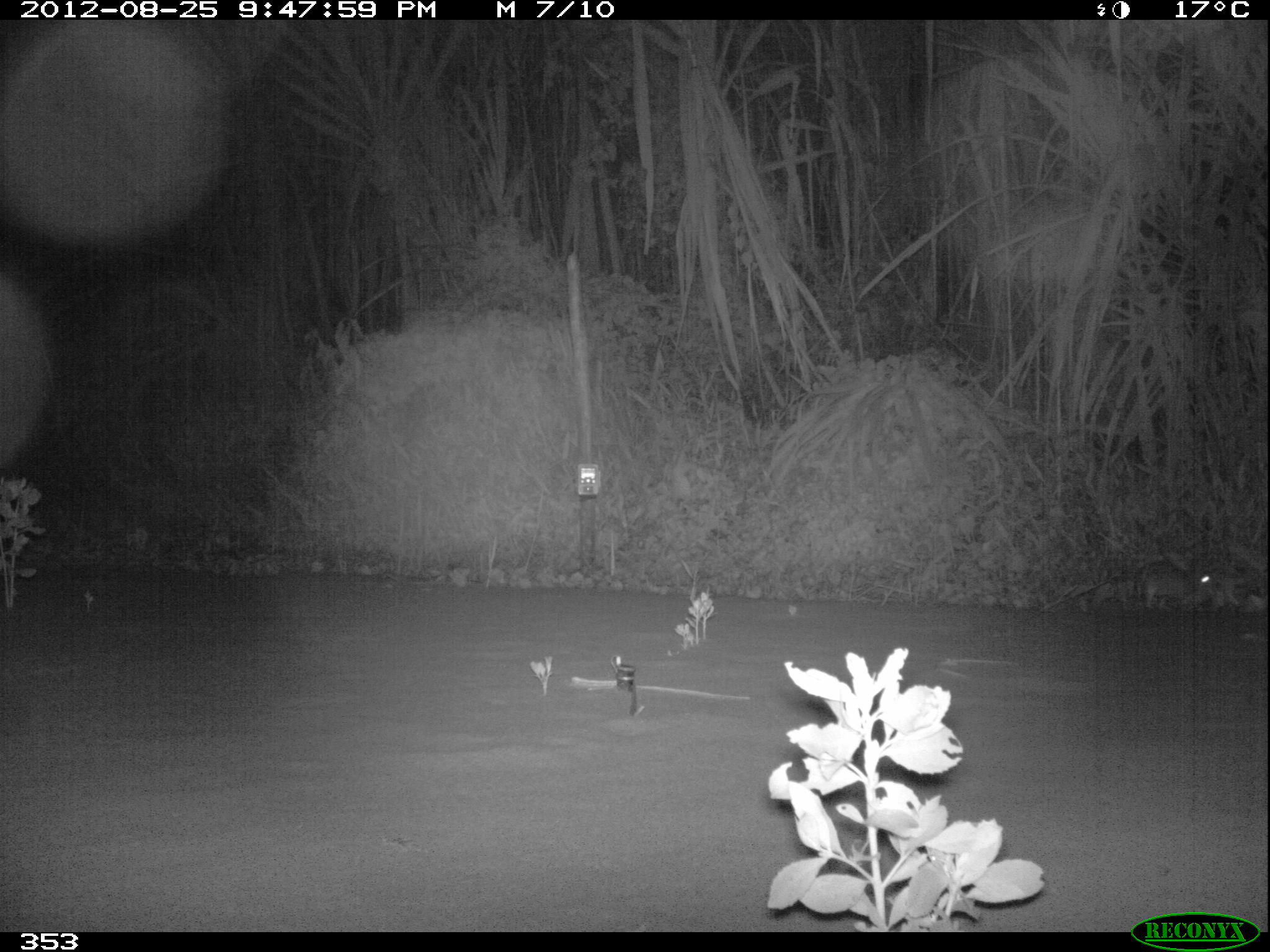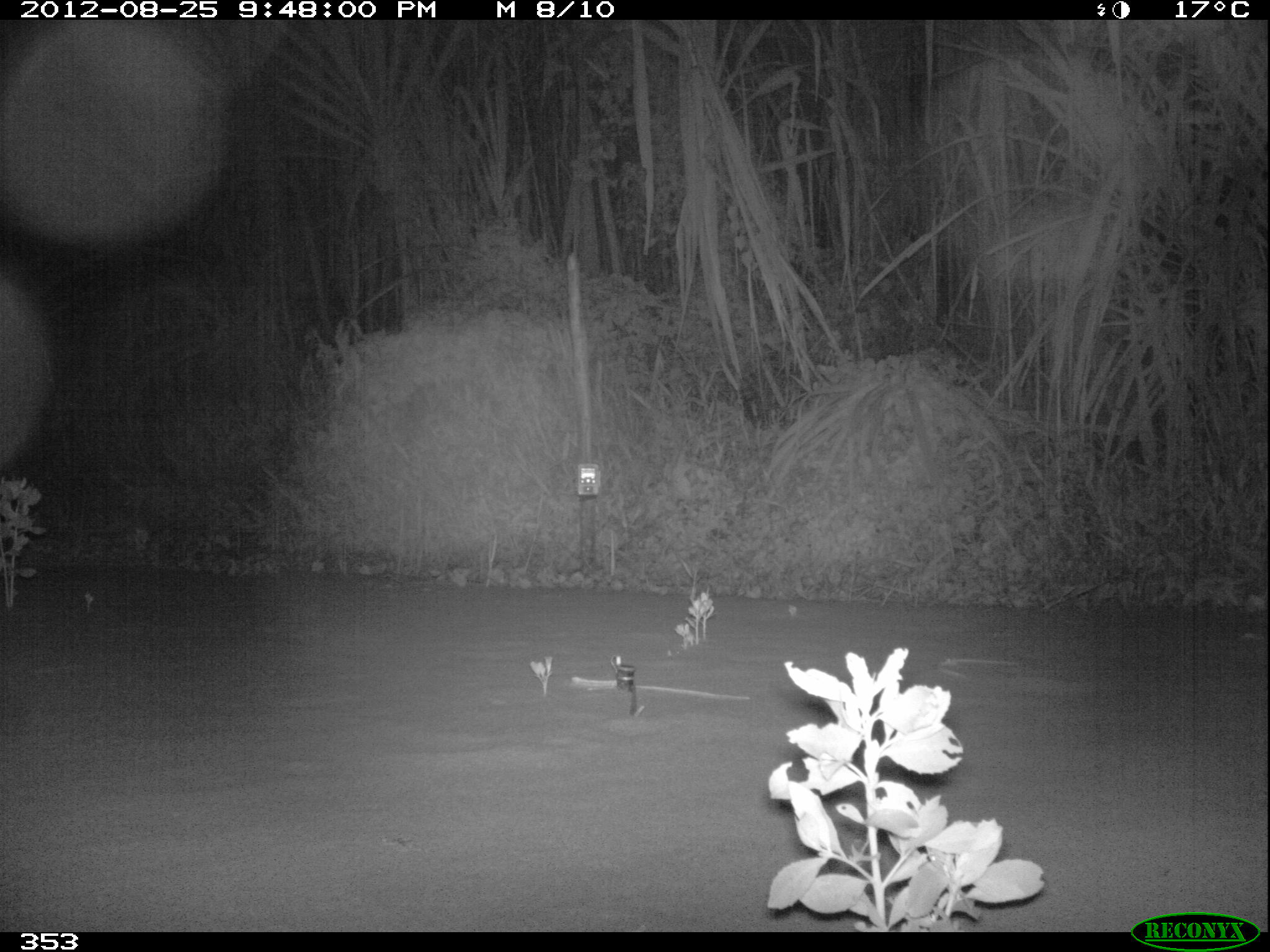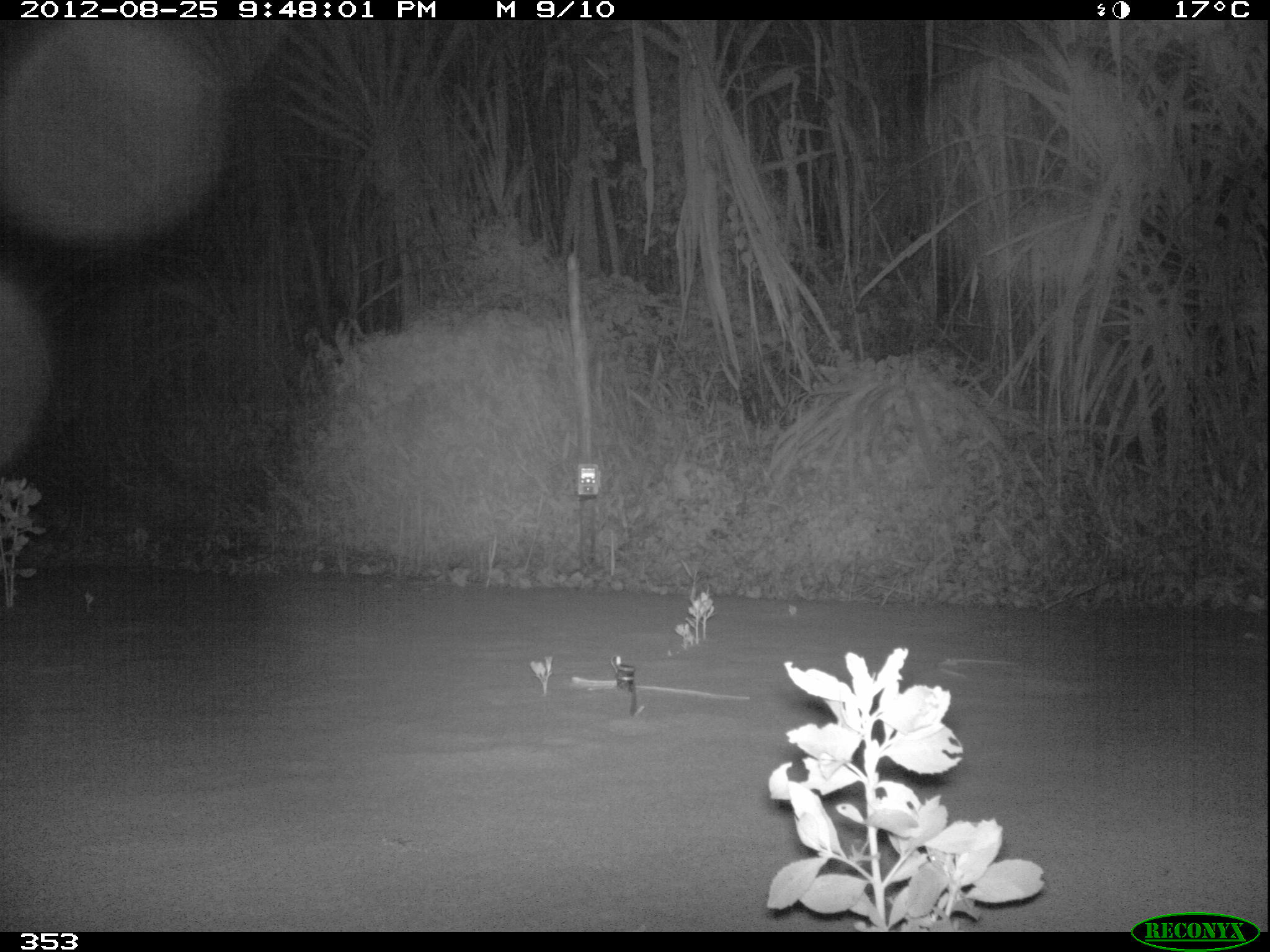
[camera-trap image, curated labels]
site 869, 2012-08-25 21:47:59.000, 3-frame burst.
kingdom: Animalia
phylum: Chordata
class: Mammalia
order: Lagomorpha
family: Leporidae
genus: Sylvilagus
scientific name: Sylvilagus brasiliensis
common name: tapeti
Sylvilagus brasiliensis (tapeti).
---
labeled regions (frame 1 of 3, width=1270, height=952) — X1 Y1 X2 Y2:
sylvilagus brasiliensis: 1142 565 1215 611